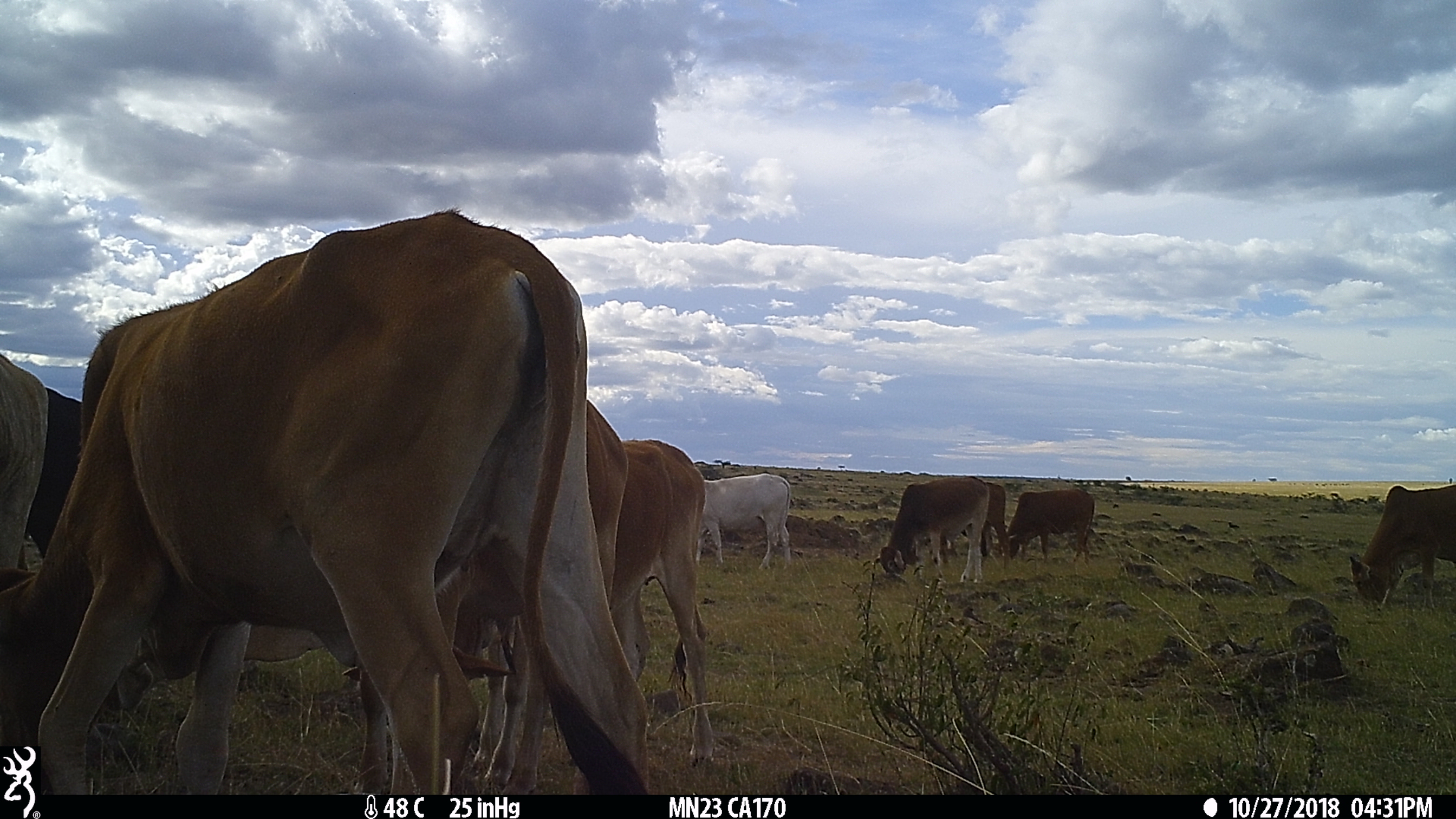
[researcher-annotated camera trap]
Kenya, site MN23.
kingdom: Animalia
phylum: Chordata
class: Mammalia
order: Artiodactyla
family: Bovidae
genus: Bos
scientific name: Bos taurus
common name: cattle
Cattle (Bos taurus).